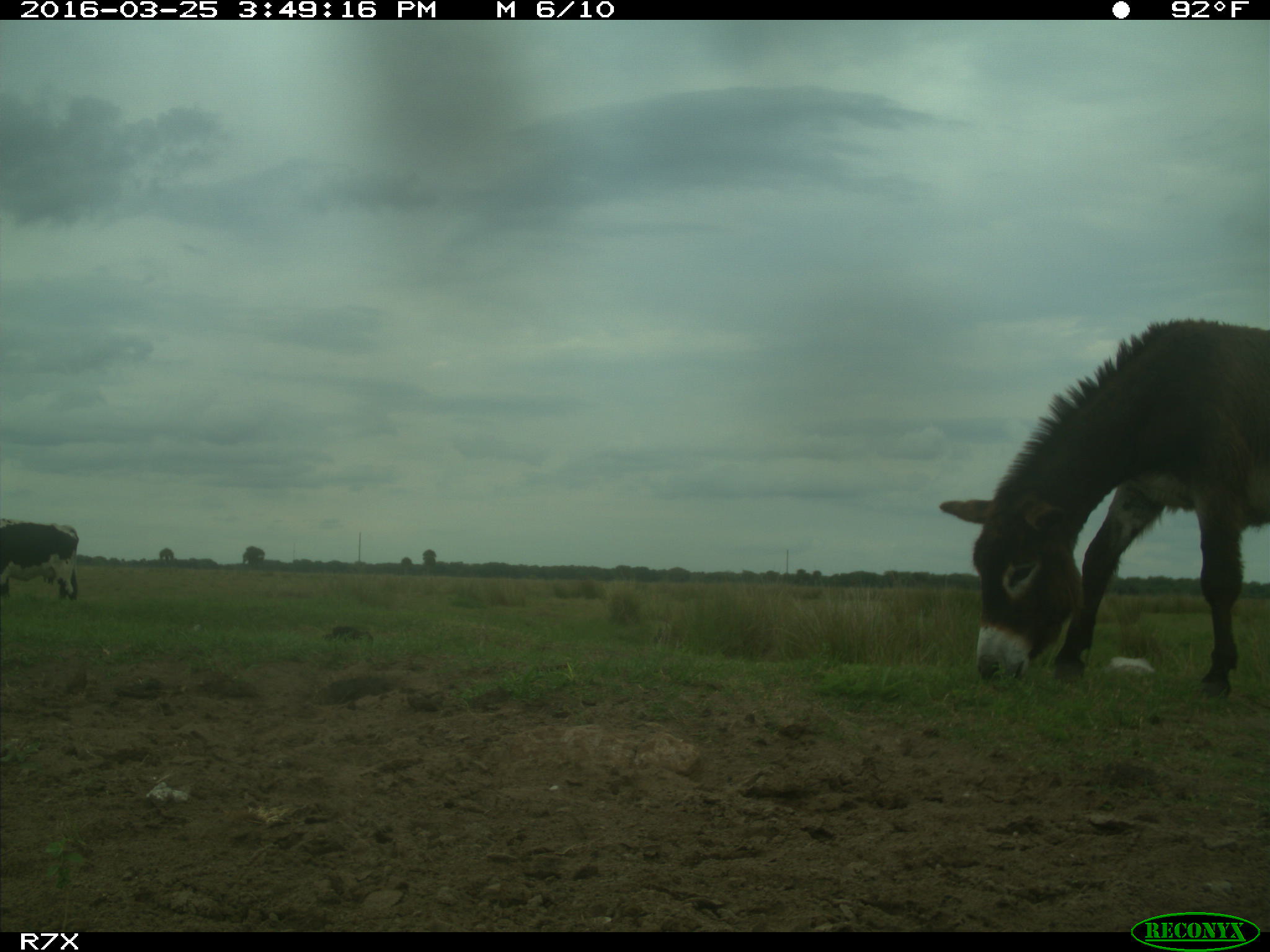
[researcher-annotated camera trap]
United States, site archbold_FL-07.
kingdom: Animalia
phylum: Chordata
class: Mammalia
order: Artiodactyla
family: Bovidae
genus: Bos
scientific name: Bos taurus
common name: domestic cow